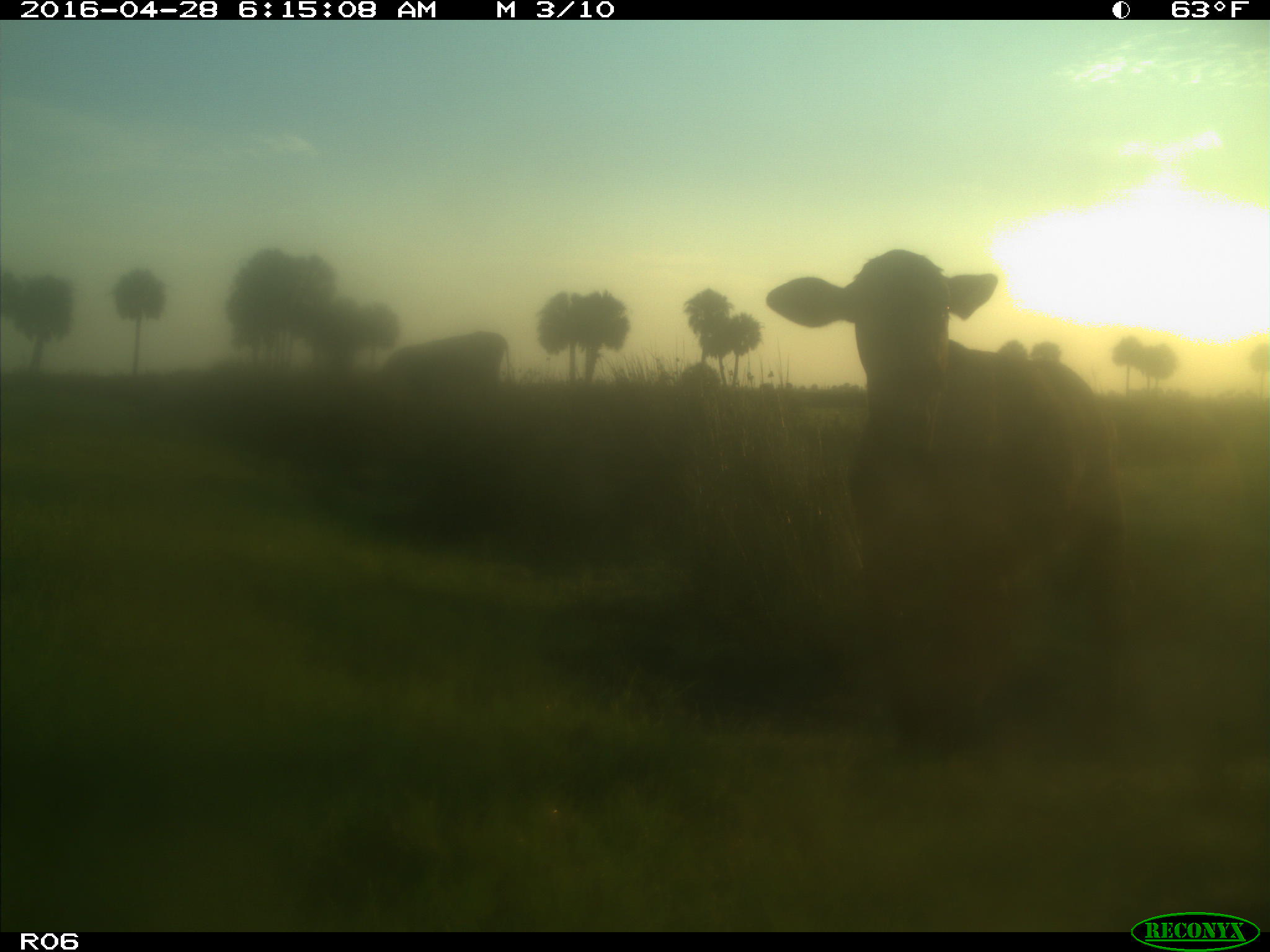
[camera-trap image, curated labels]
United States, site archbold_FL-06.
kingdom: Animalia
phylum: Chordata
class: Mammalia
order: Artiodactyla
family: Bovidae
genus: Bos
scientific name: Bos taurus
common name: domestic cow